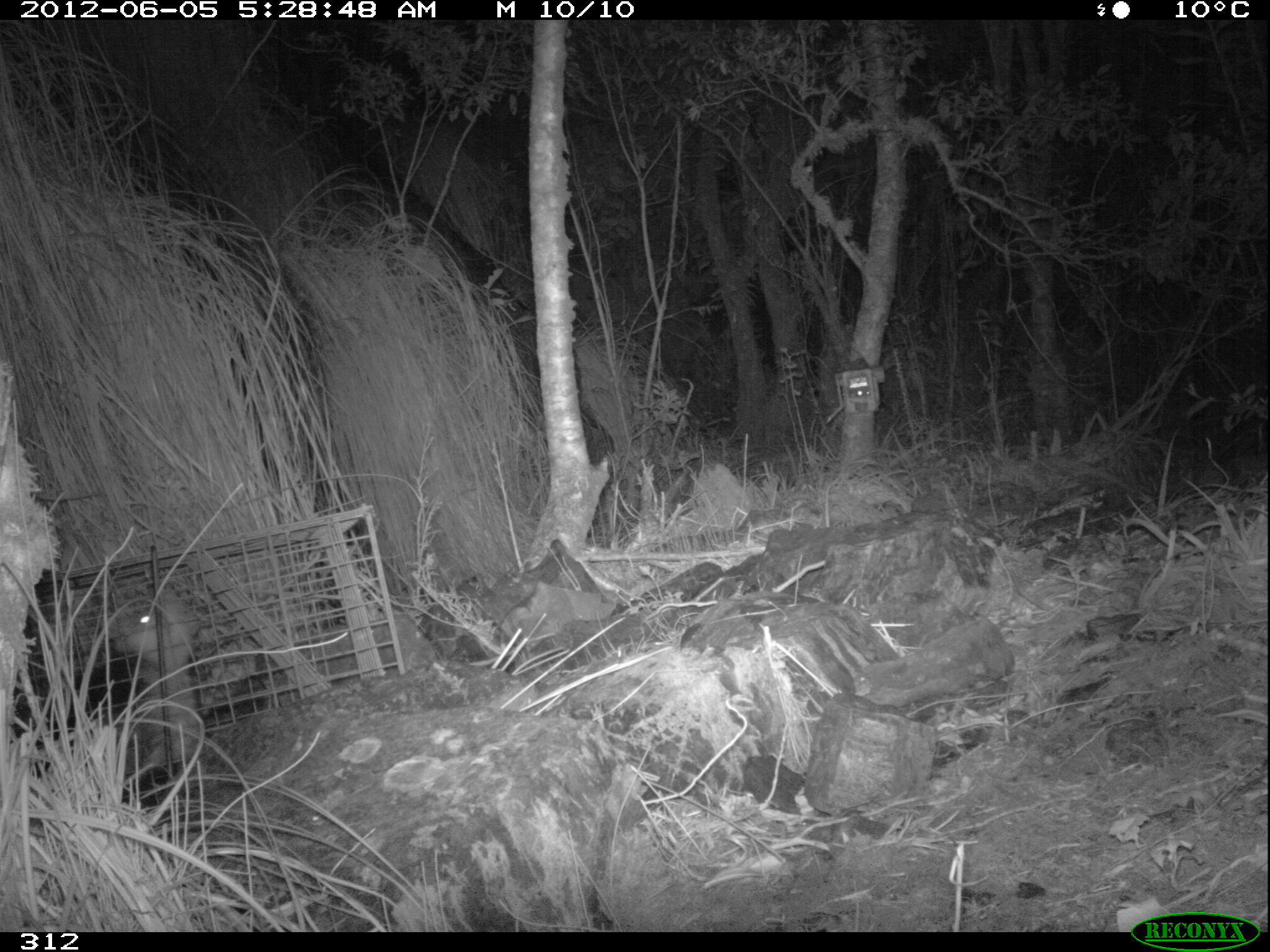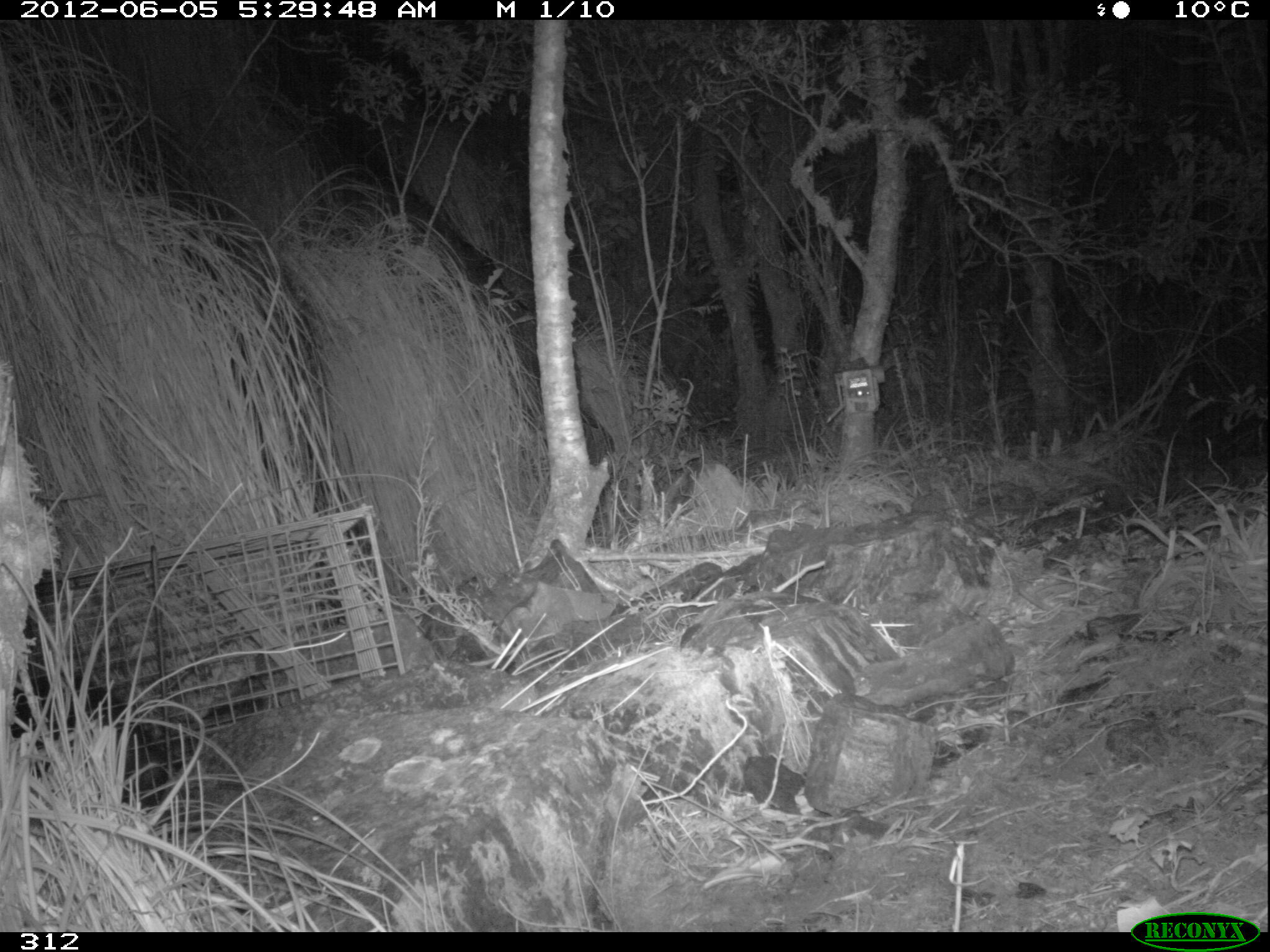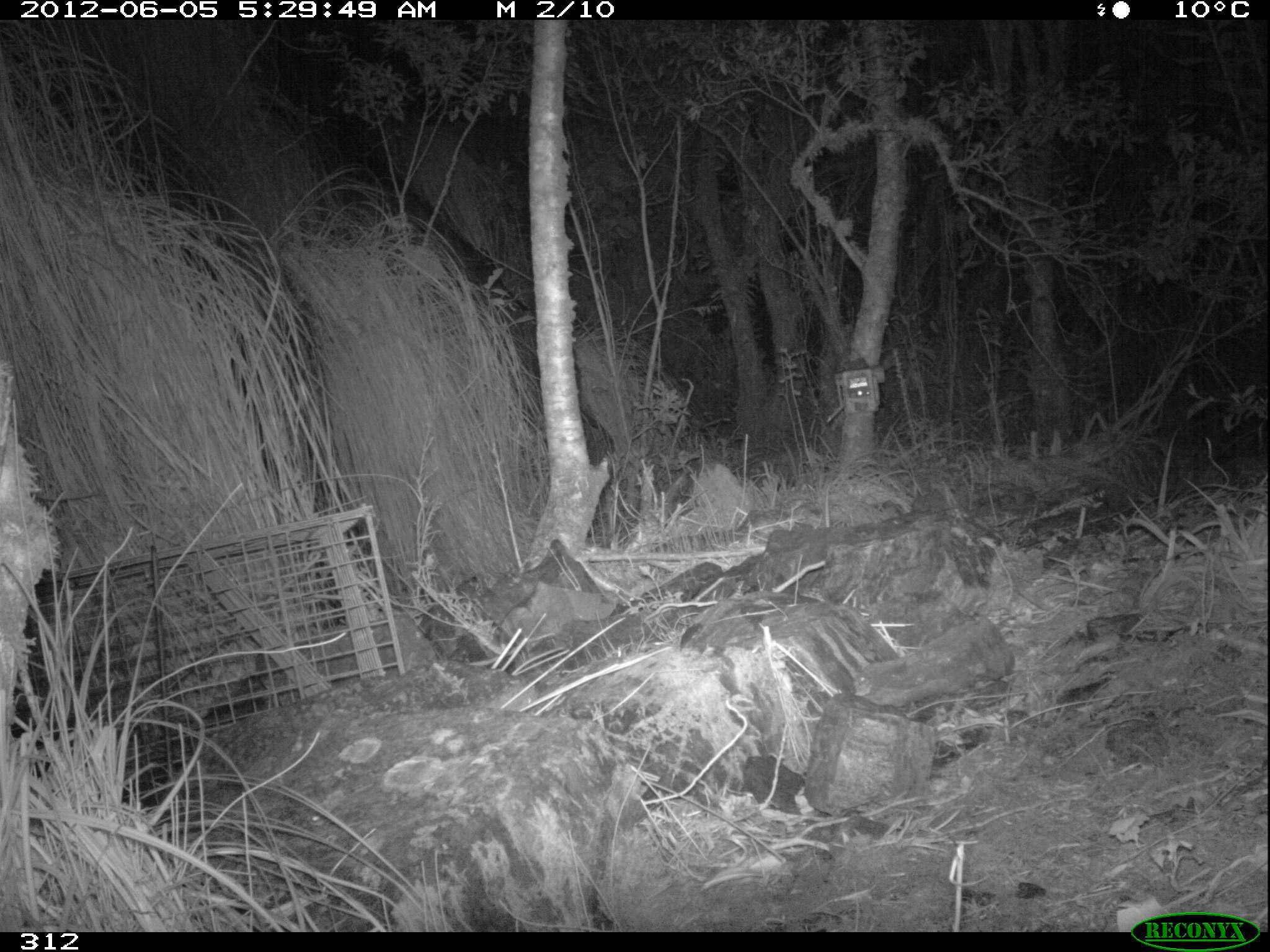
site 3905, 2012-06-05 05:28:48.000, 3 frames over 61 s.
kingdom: Animalia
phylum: Chordata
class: Mammalia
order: Didelphimorphia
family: Didelphidae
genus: Didelphis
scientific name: Didelphis pernigra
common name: andean white-eared opossum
Didelphis pernigra (andean white-eared opossum).